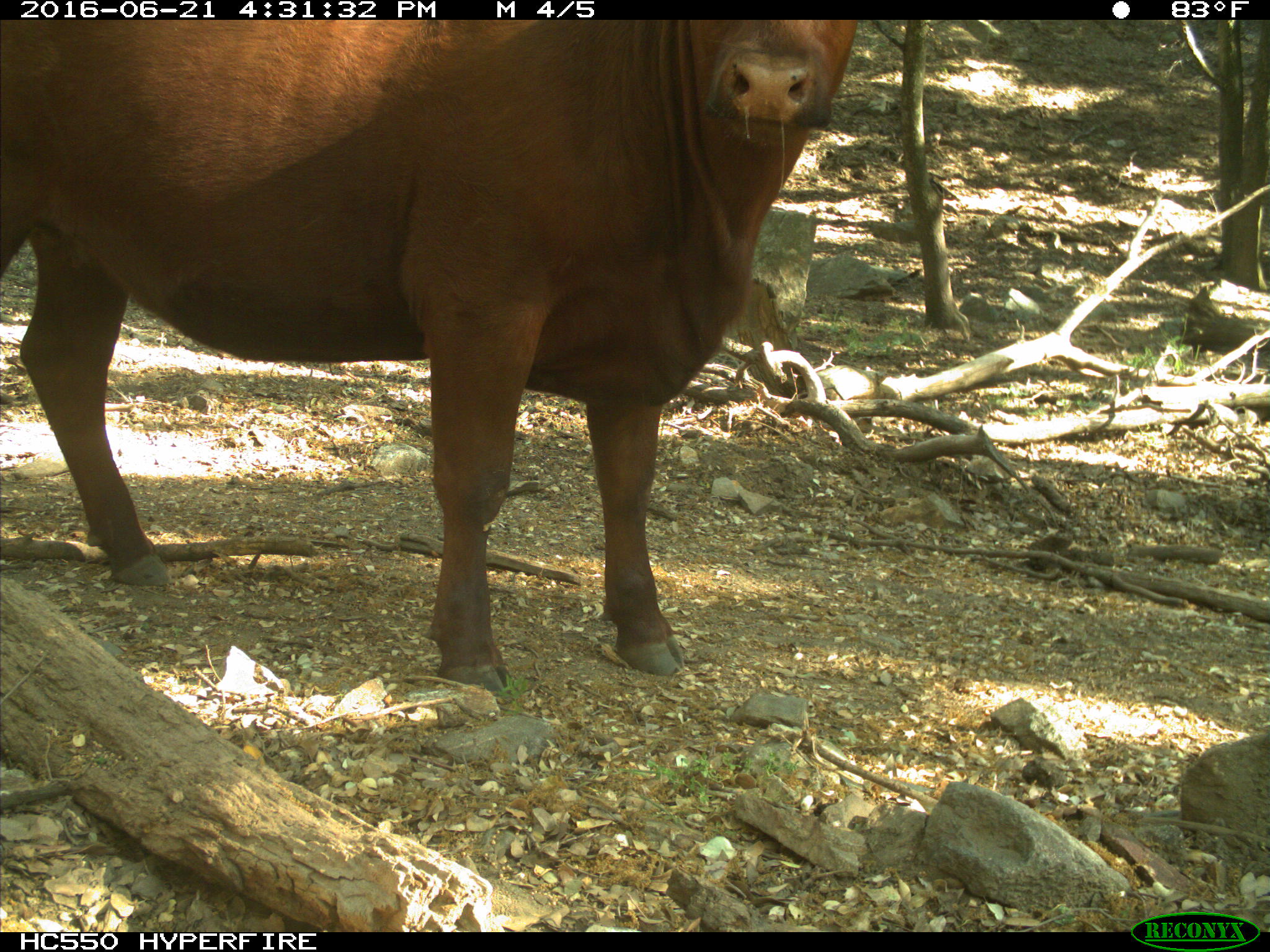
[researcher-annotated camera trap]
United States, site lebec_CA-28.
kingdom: Animalia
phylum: Chordata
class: Mammalia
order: Artiodactyla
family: Bovidae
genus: Bos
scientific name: Bos taurus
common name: domestic cow